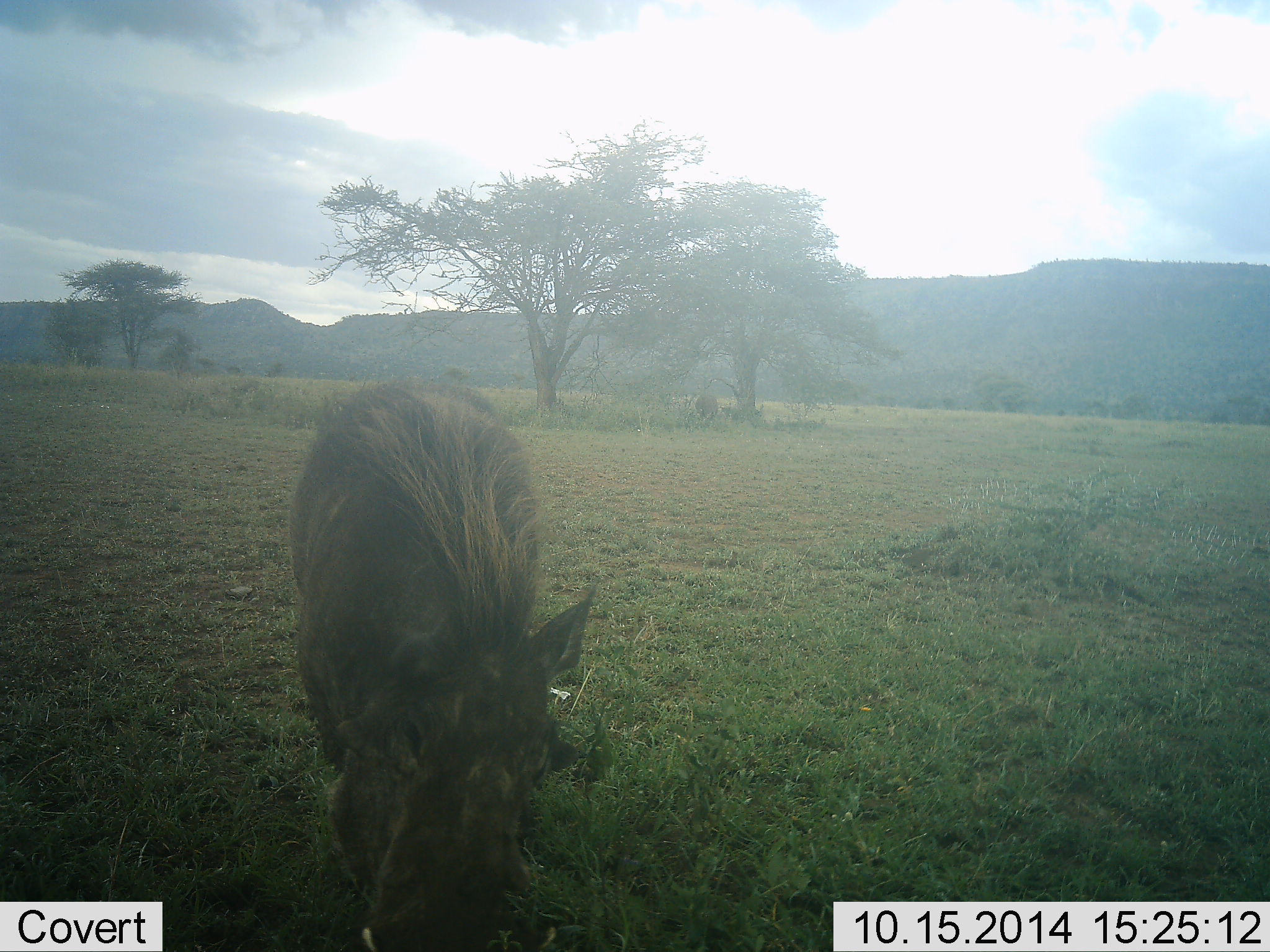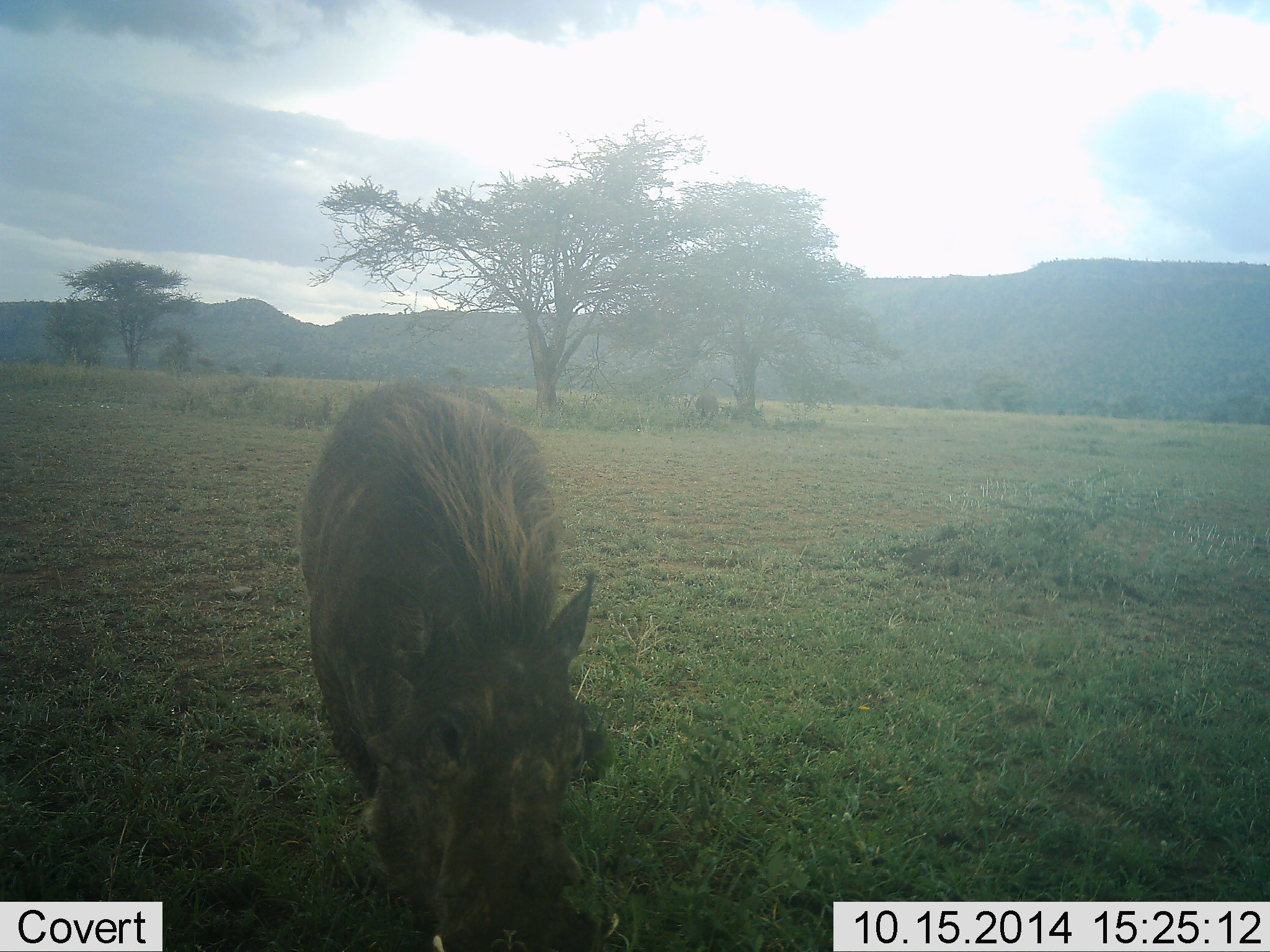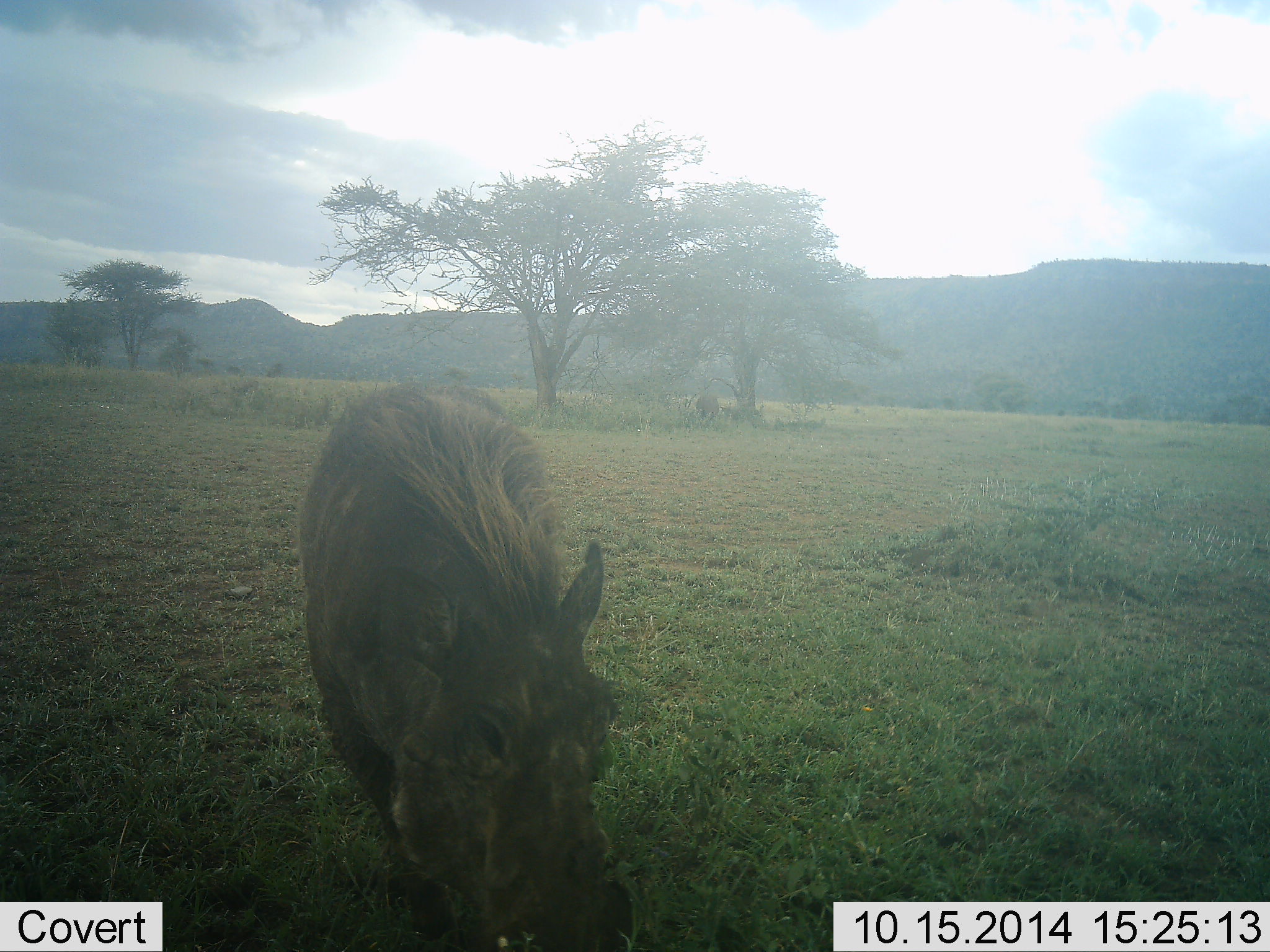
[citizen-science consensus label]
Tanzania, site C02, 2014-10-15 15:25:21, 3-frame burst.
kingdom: Animalia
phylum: Chordata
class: Mammalia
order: Artiodactyla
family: Suidae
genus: Phacochoerus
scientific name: Phacochoerus africanus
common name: warthog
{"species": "warthog (Phacochoerus africanus)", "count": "1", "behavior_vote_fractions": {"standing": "10%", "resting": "0%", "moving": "0%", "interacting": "10%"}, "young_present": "0%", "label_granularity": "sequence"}